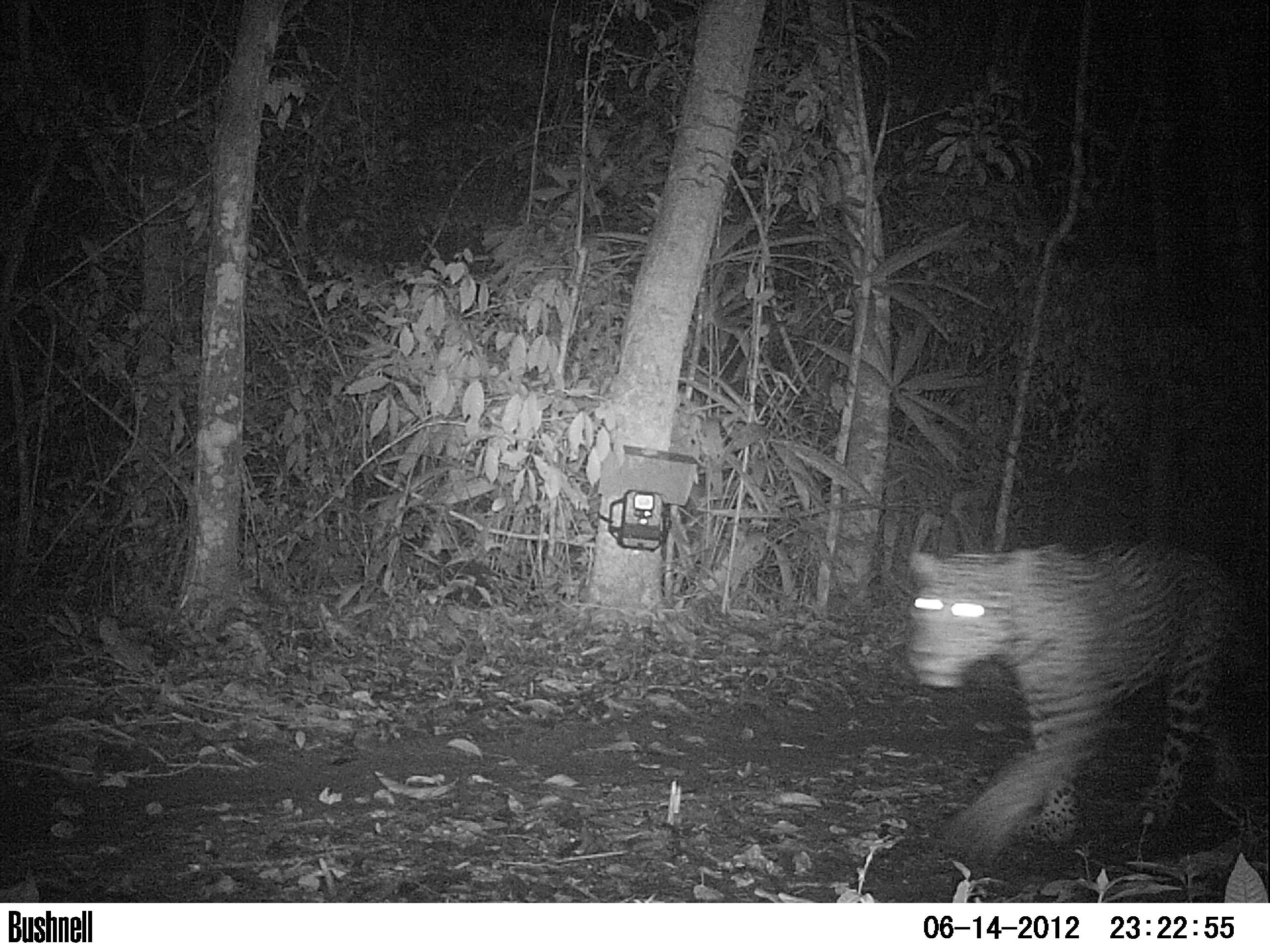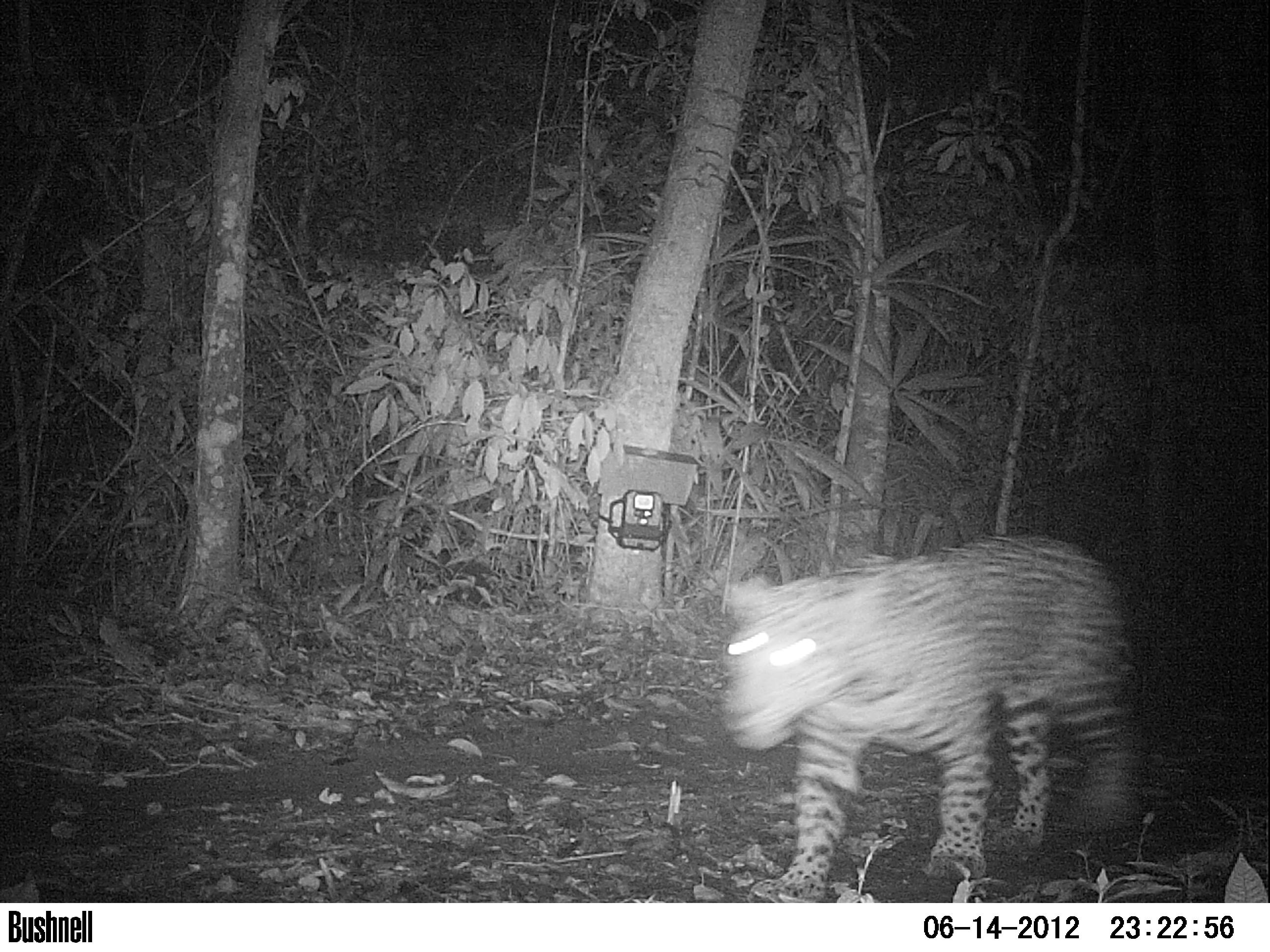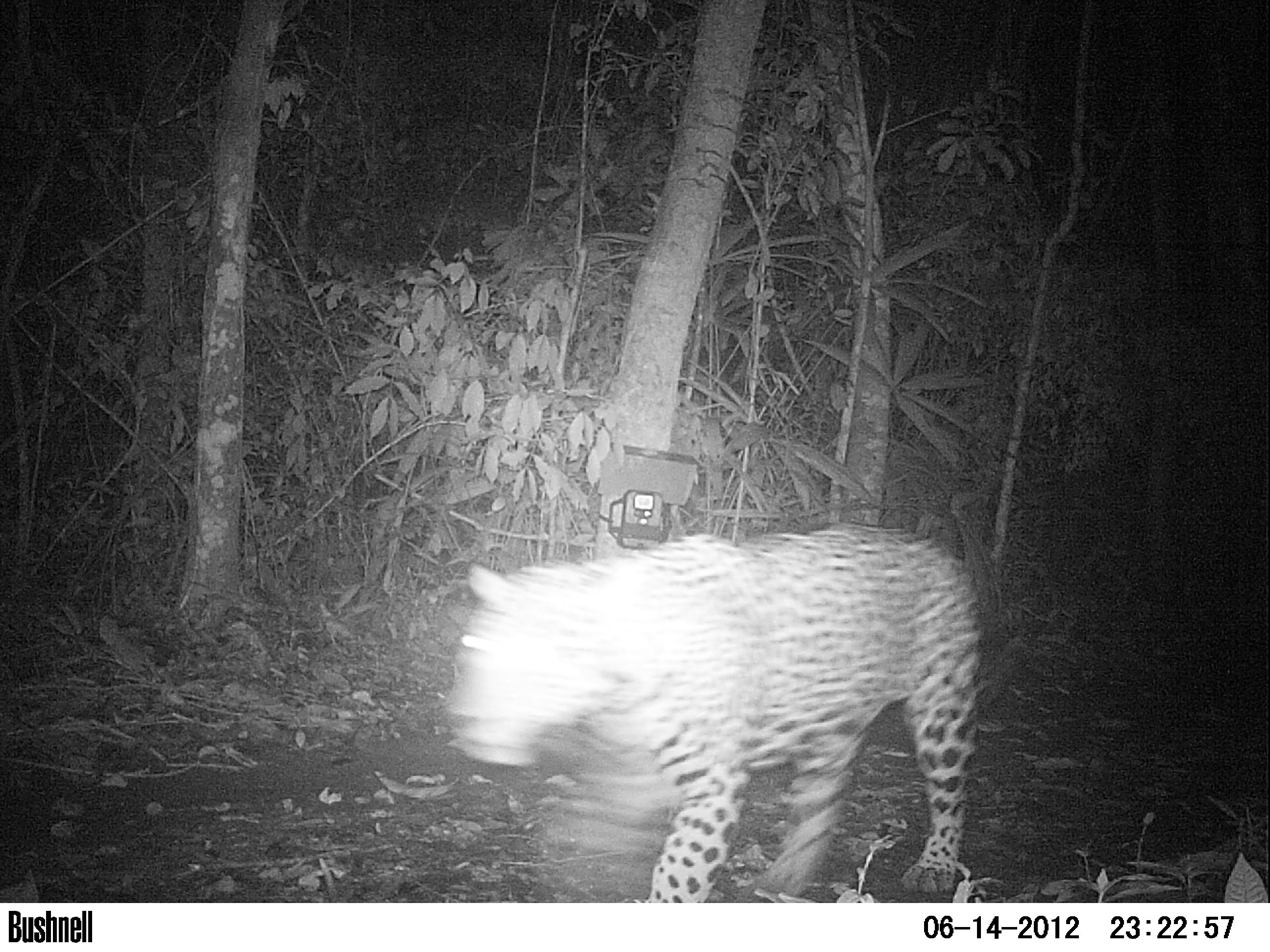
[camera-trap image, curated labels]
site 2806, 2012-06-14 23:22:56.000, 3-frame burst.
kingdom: Animalia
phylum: Chordata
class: Mammalia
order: Carnivora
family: Felidae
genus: Panthera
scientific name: Panthera onca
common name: jaguar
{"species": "Panthera onca (jaguar)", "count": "1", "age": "adult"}